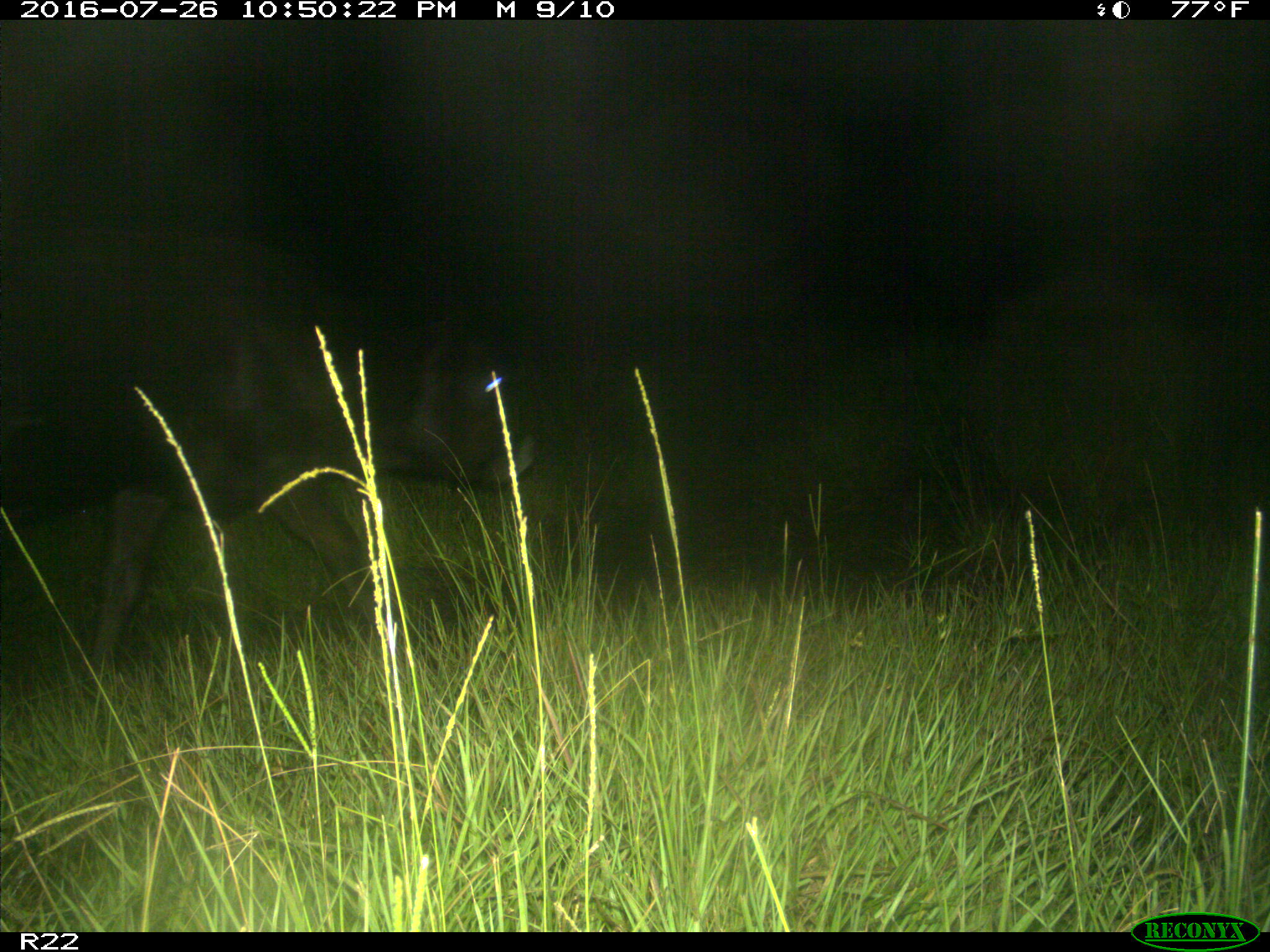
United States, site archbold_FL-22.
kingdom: Animalia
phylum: Chordata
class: Mammalia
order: Artiodactyla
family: Bovidae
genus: Bos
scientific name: Bos taurus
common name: domestic cow